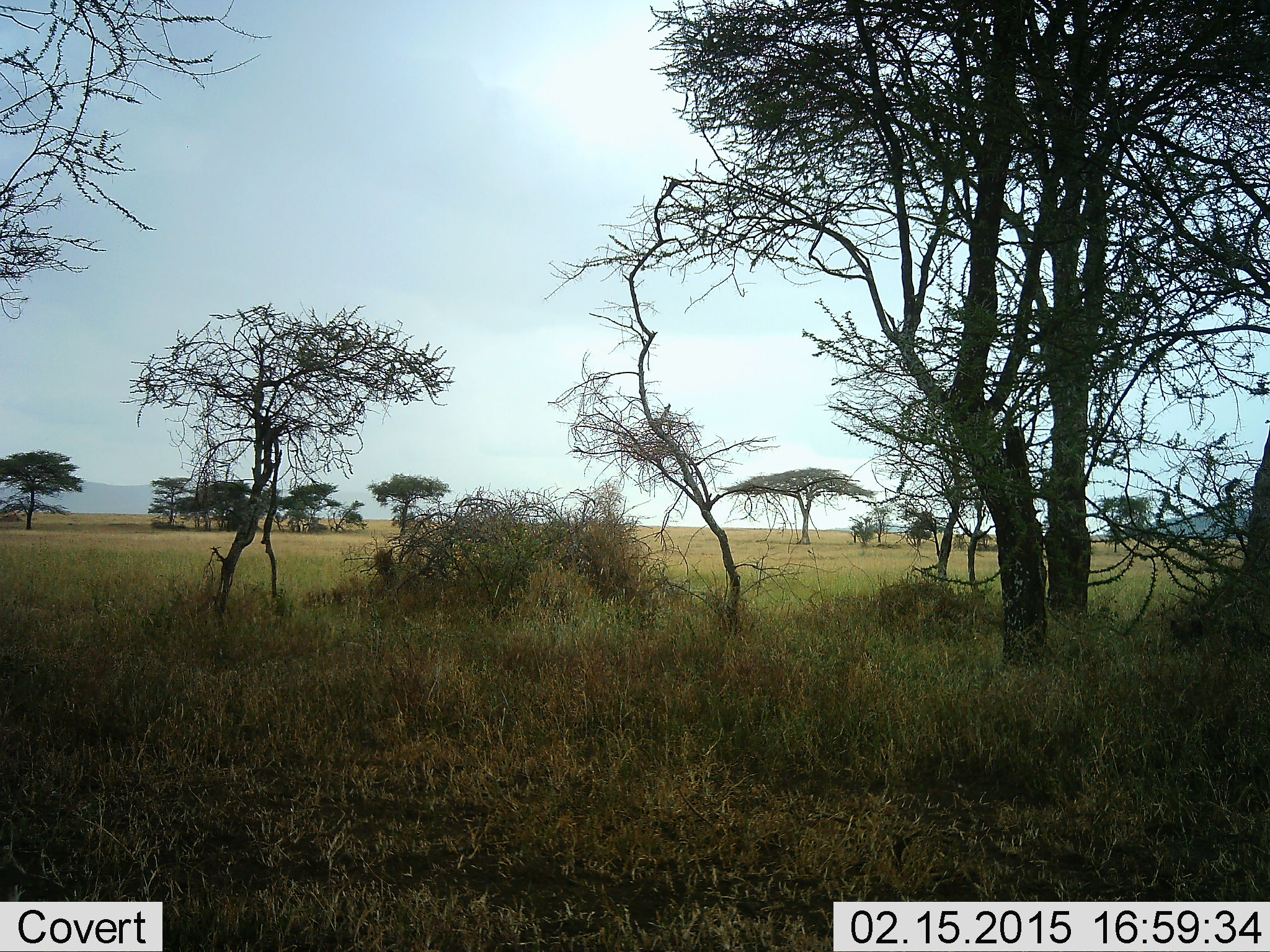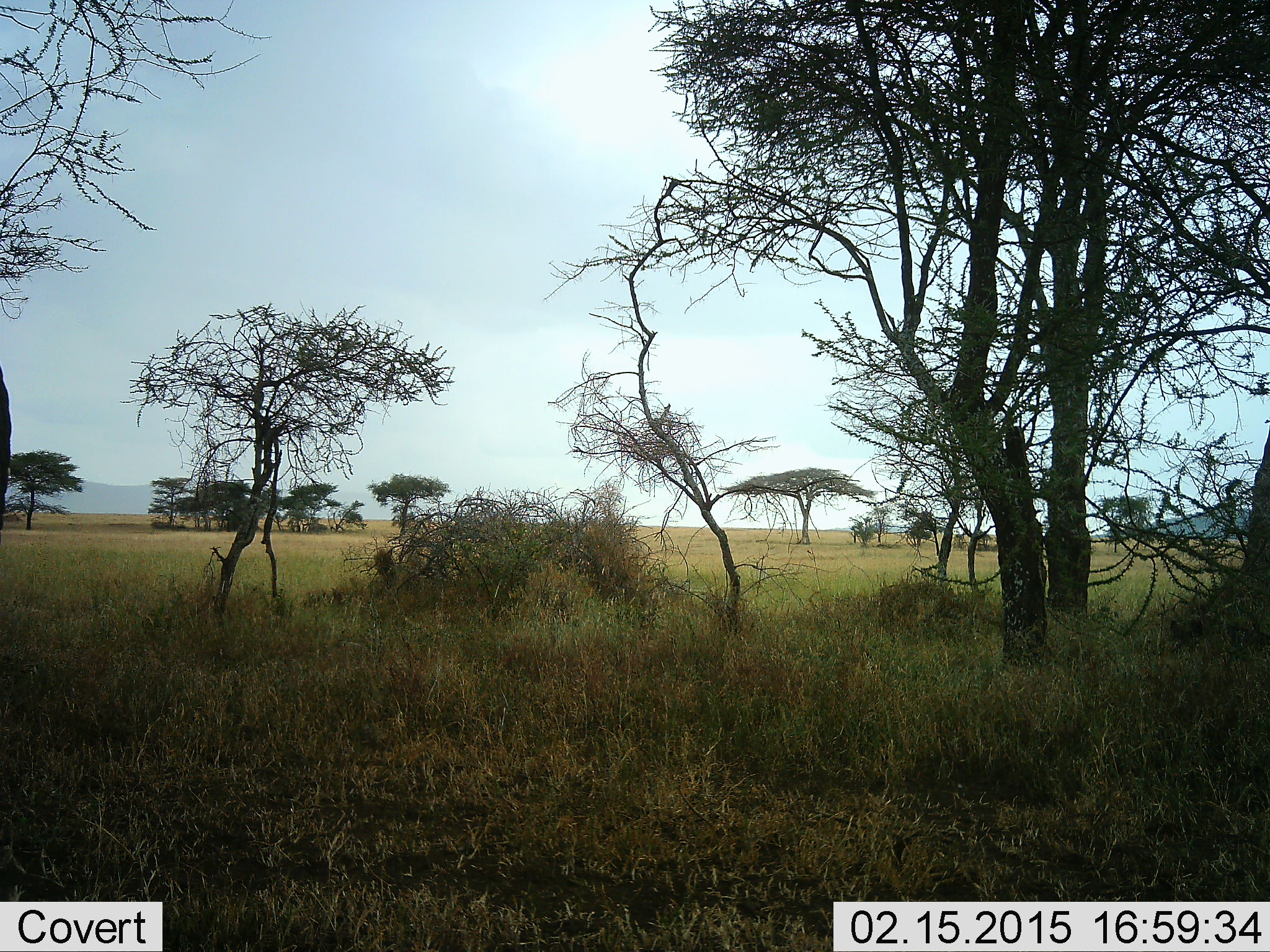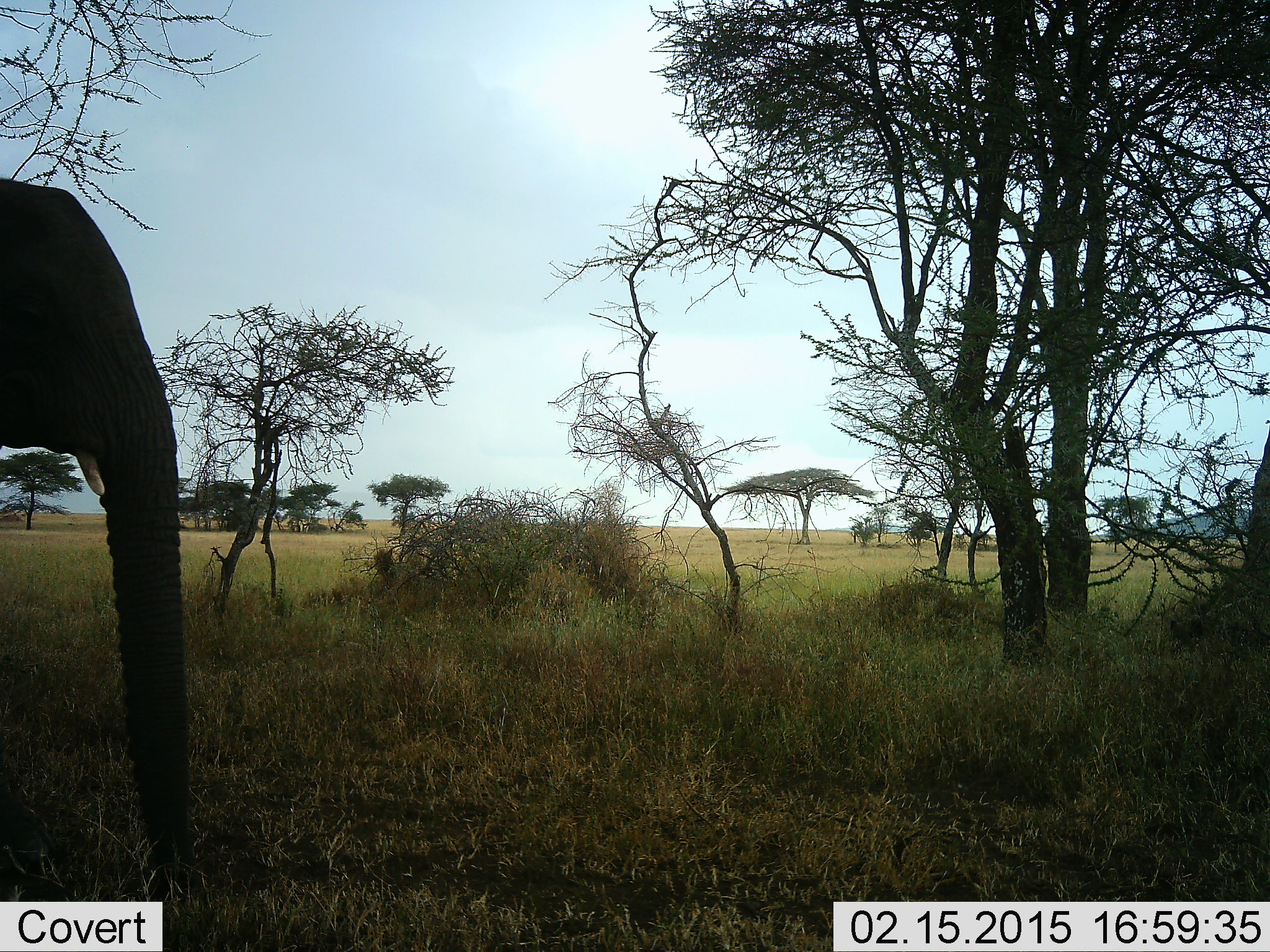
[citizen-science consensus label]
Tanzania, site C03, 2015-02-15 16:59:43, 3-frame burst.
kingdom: Animalia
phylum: Chordata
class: Mammalia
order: Proboscidea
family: Elephantidae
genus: Loxodonta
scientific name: Loxodonta africana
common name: african bush elephant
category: elephant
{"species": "elephant (african bush elephant) (Loxodonta africana)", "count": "1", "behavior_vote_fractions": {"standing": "0%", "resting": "0%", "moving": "100%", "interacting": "0%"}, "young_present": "0%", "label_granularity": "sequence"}